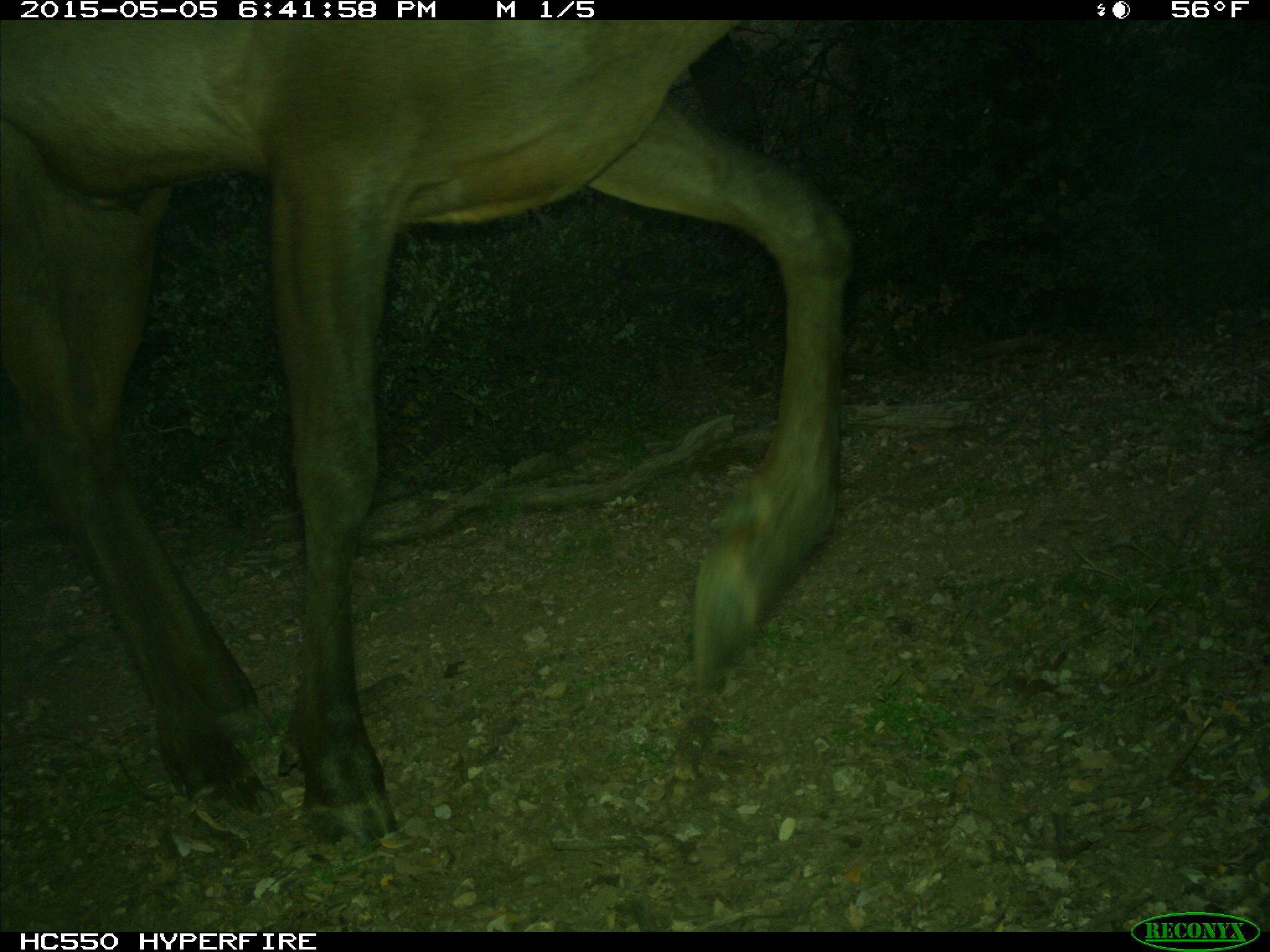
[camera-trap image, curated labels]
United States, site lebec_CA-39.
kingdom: Animalia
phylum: Chordata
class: Mammalia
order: Artiodactyla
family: Cervidae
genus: Cervus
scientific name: Cervus canadensis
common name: elk